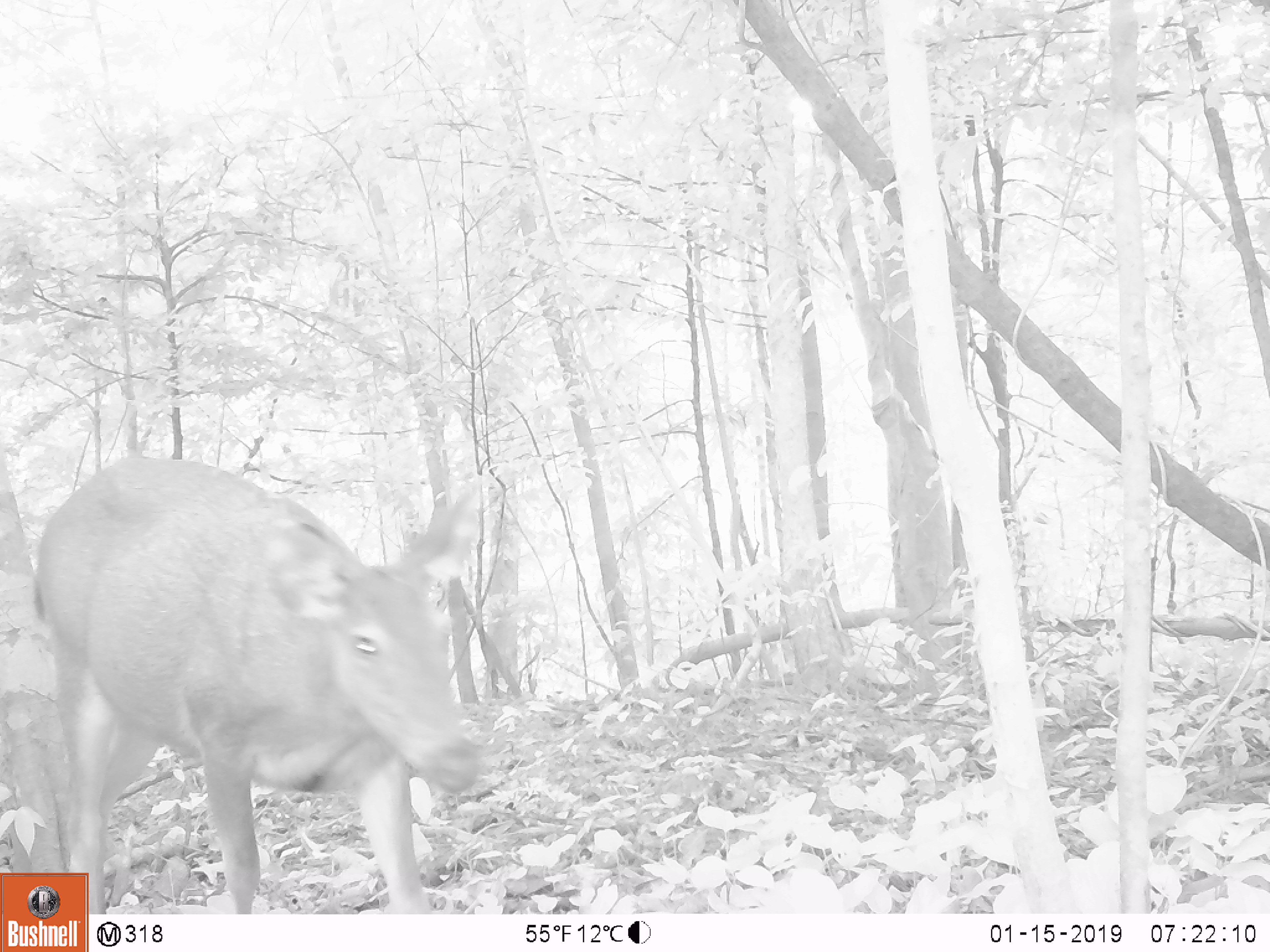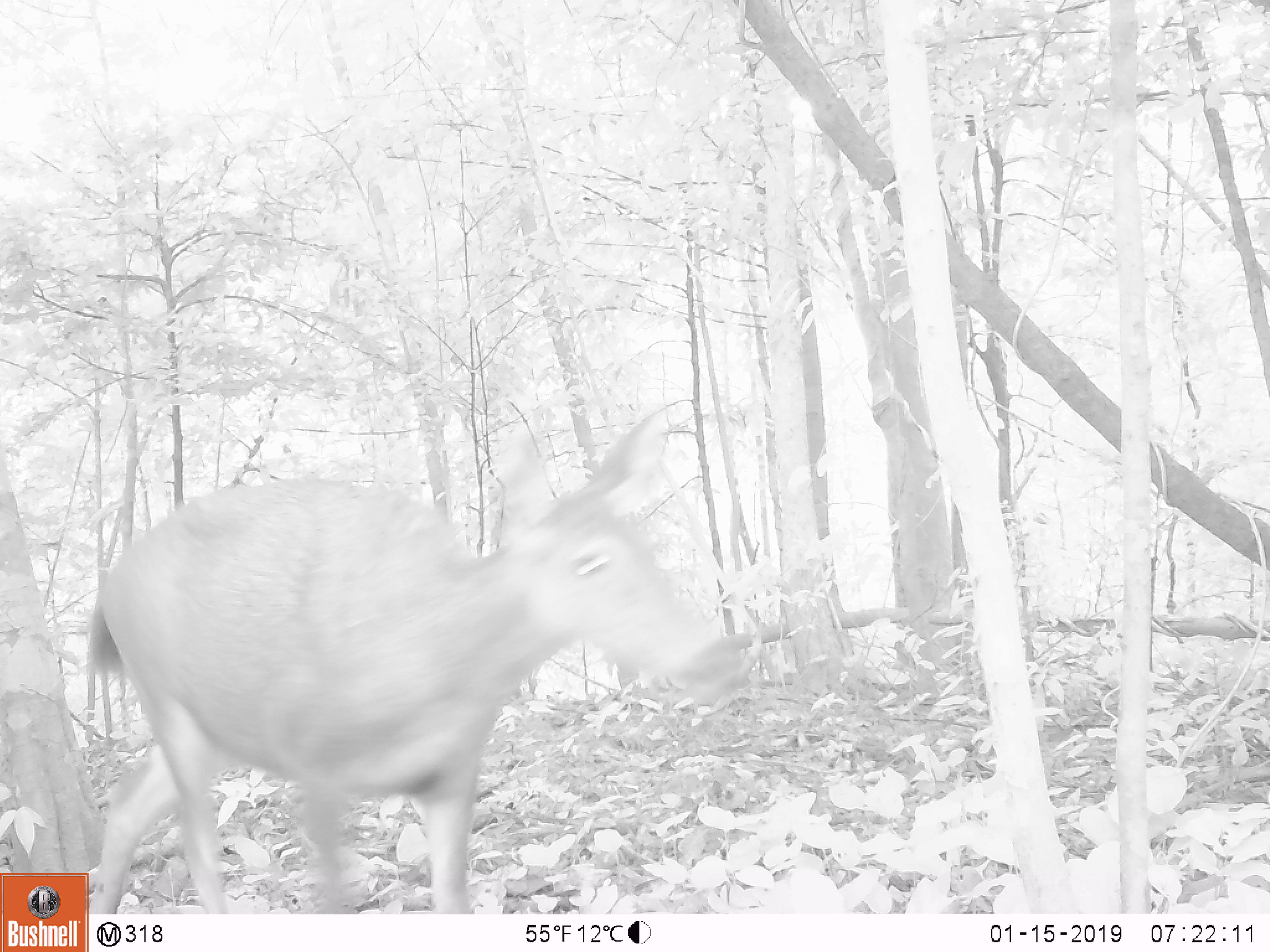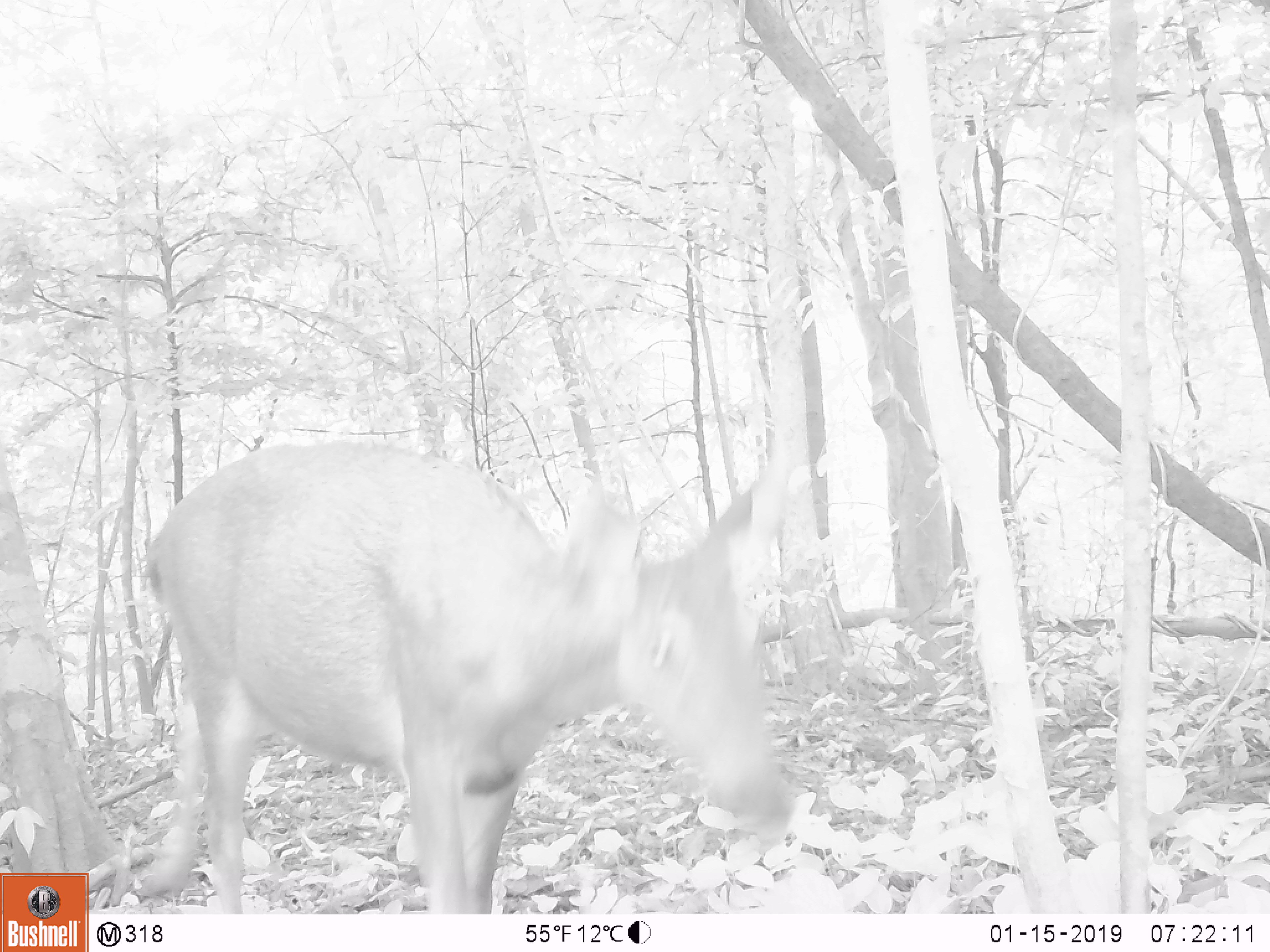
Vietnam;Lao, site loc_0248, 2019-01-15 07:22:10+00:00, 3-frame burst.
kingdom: Animalia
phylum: Chordata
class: Mammalia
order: Artiodactyla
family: Cervidae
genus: Rusa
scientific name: Rusa unicolor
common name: sambar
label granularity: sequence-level